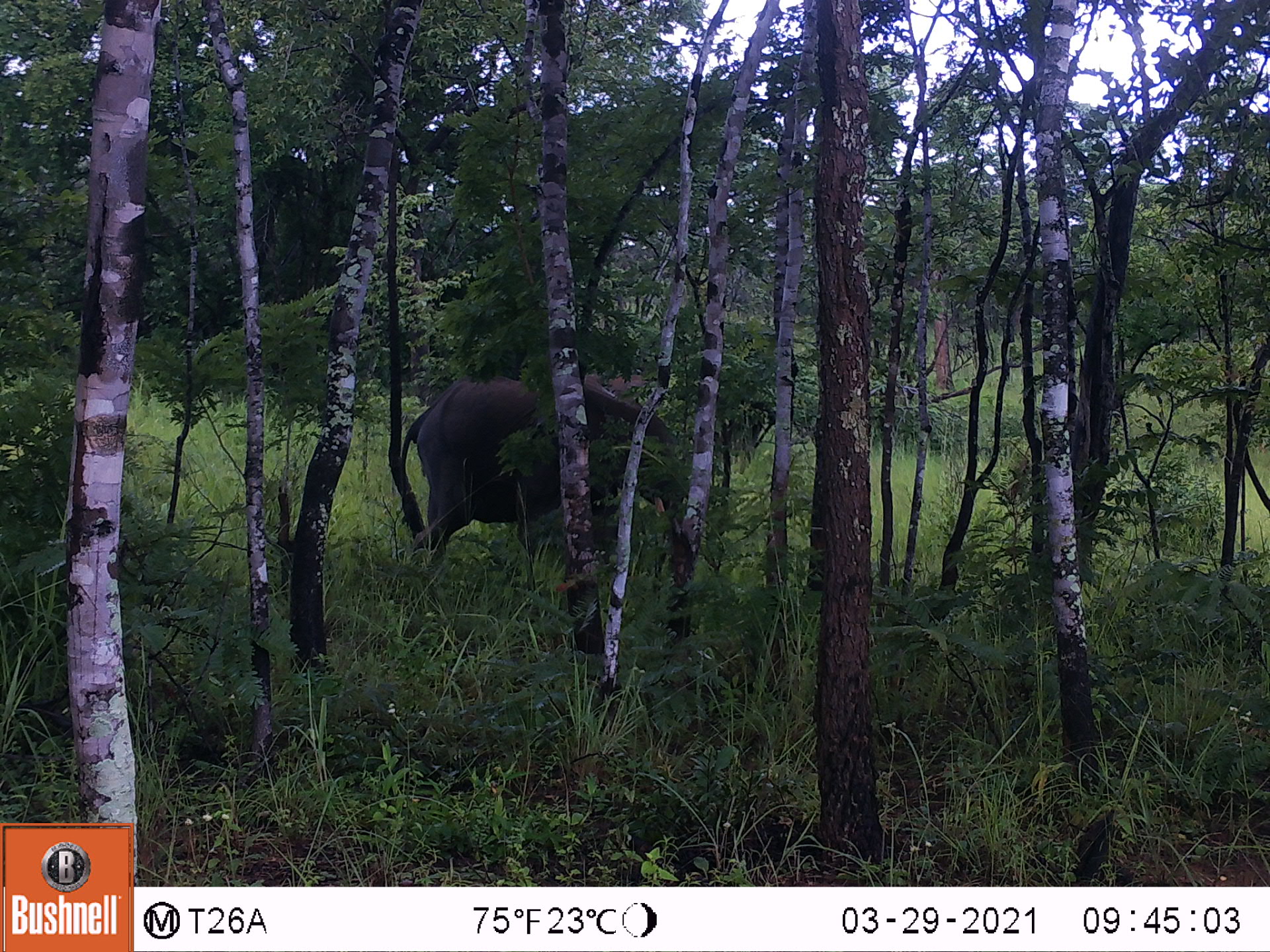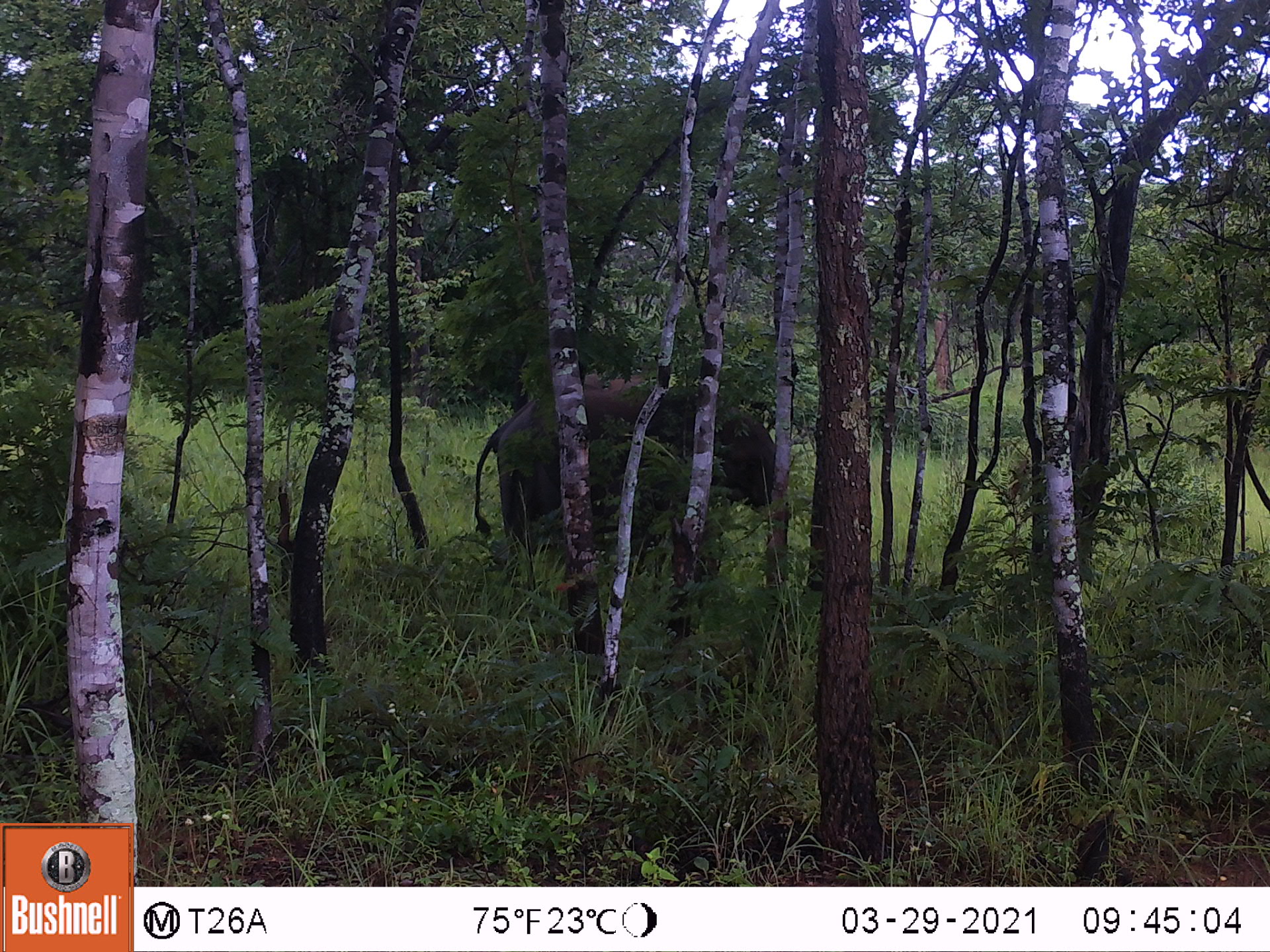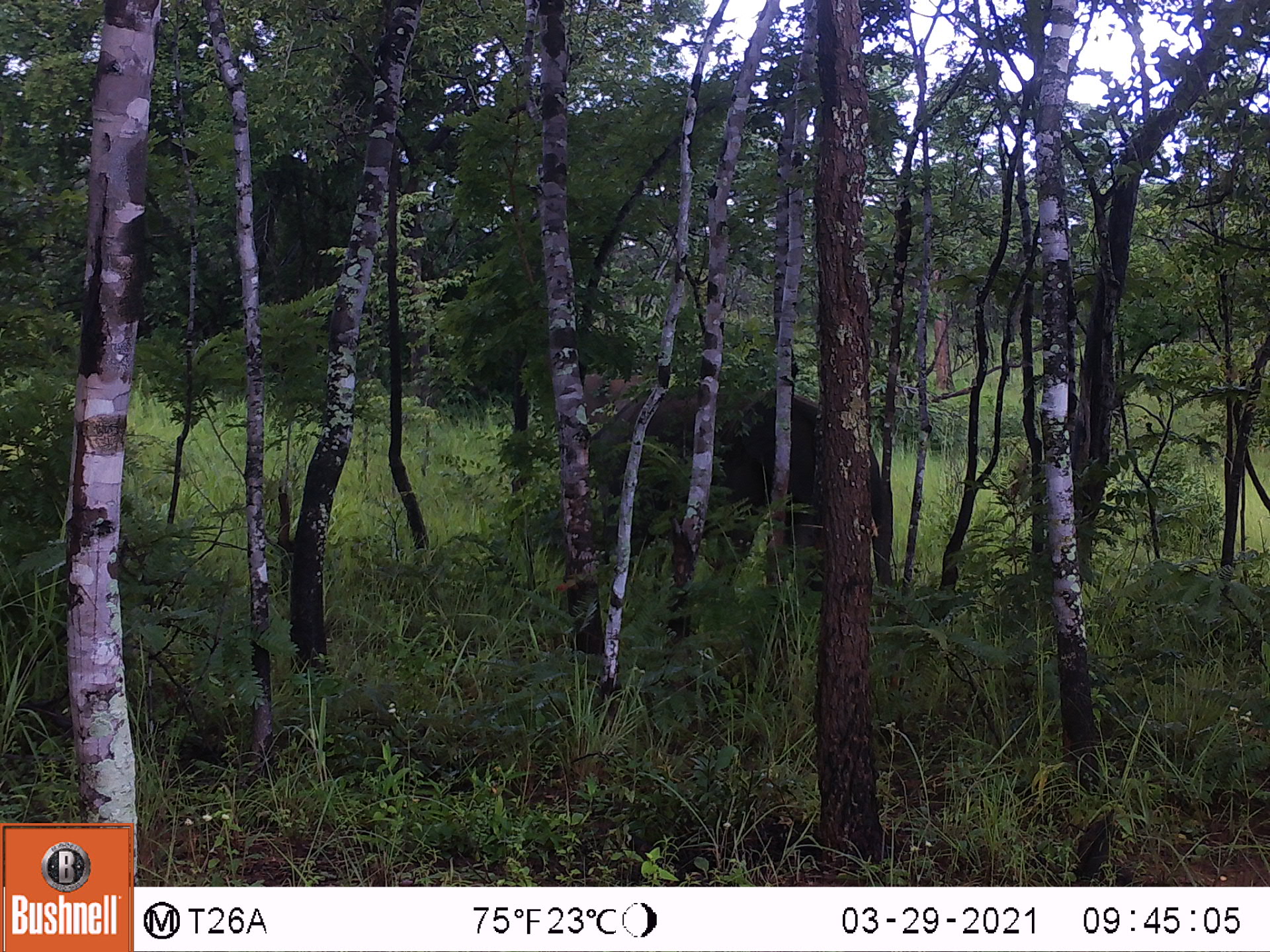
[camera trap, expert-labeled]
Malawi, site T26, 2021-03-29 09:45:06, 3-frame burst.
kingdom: Animalia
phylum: Chordata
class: Mammalia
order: Proboscidea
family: Elephantidae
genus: Loxodonta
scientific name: Loxodonta africana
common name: african savanna elephant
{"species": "african savanna elephant (Loxodonta africana)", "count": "1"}